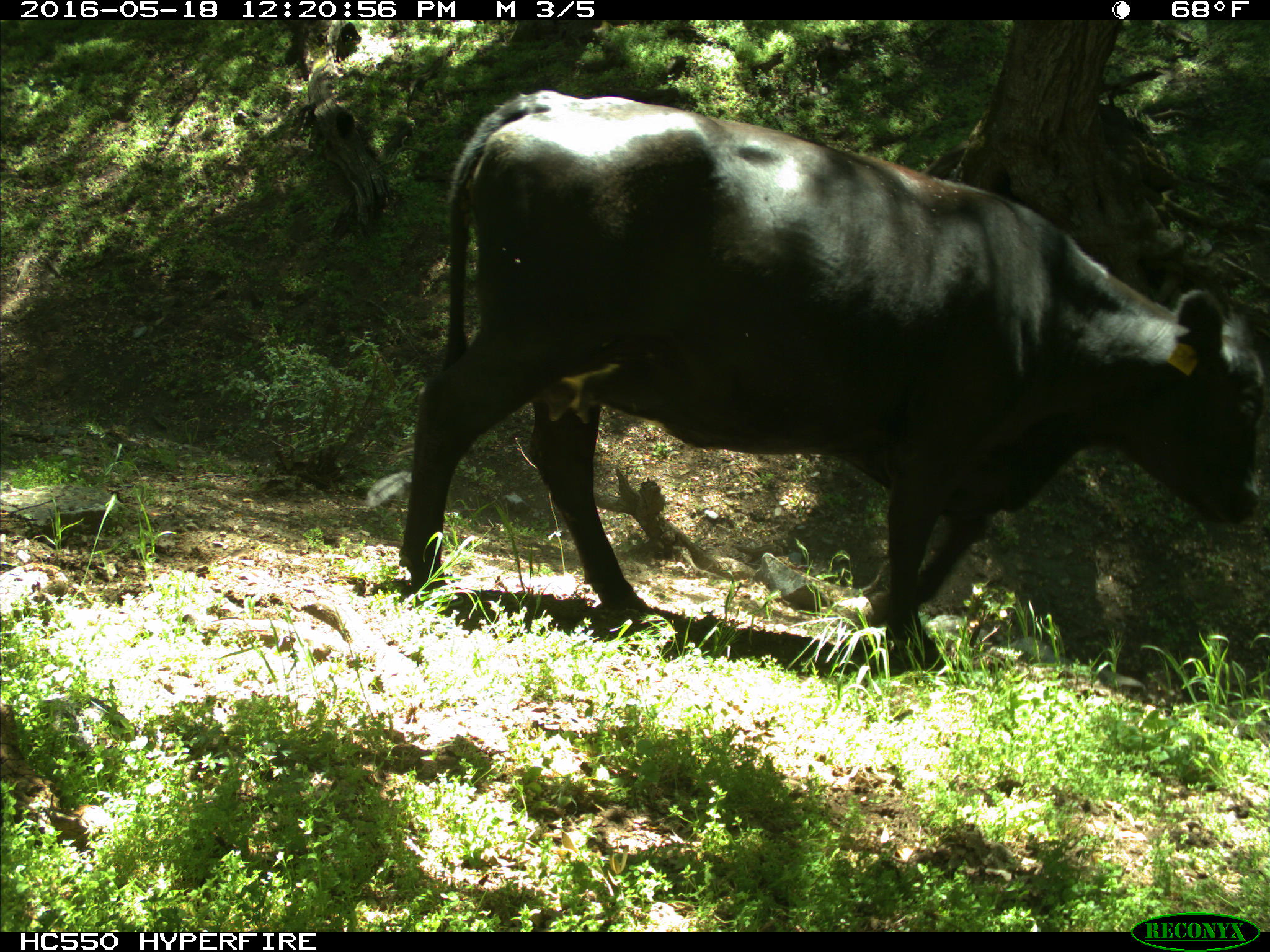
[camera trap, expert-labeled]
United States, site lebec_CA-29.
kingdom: Animalia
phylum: Chordata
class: Mammalia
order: Artiodactyla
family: Bovidae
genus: Bos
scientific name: Bos taurus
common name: domestic cow